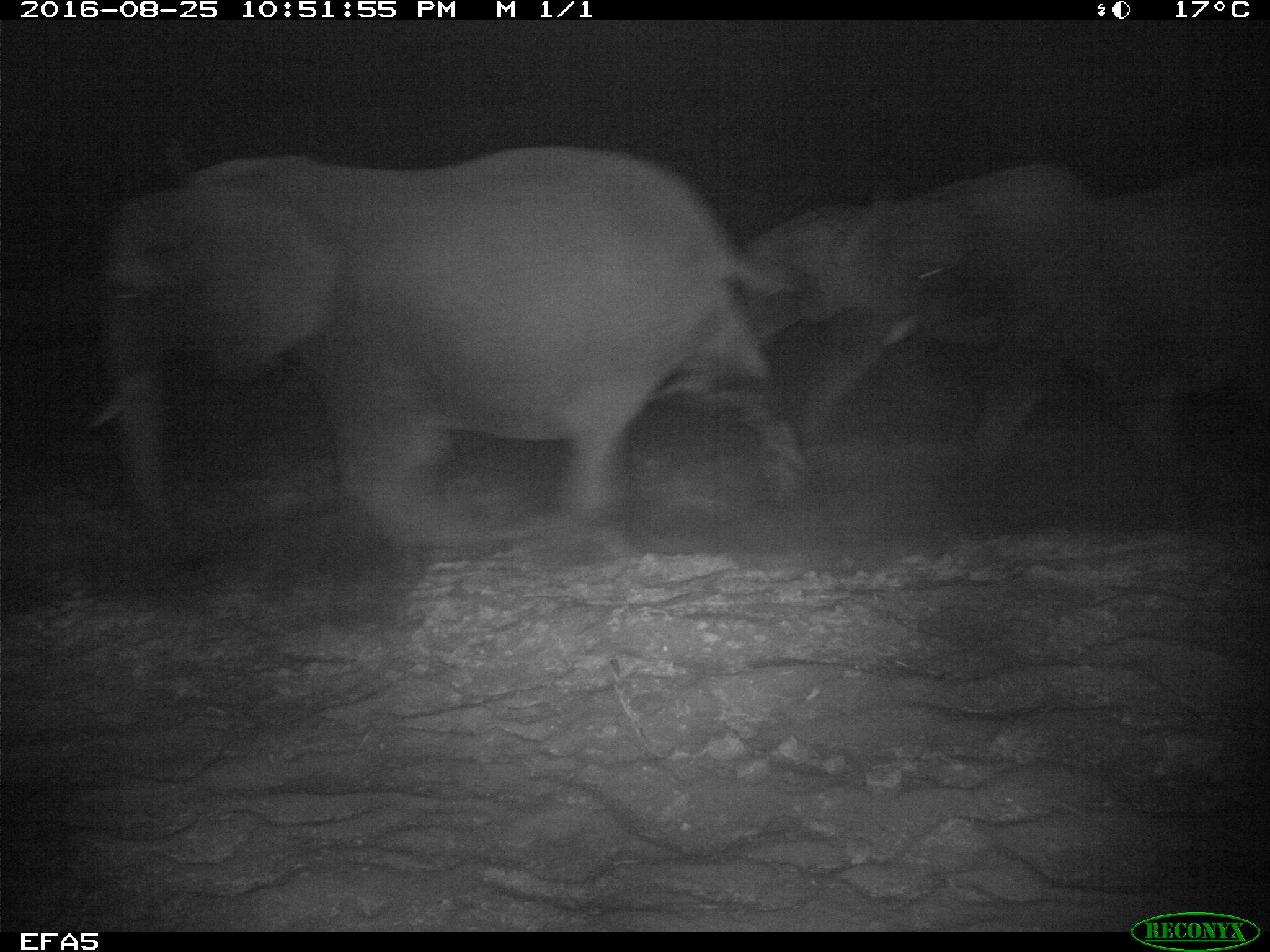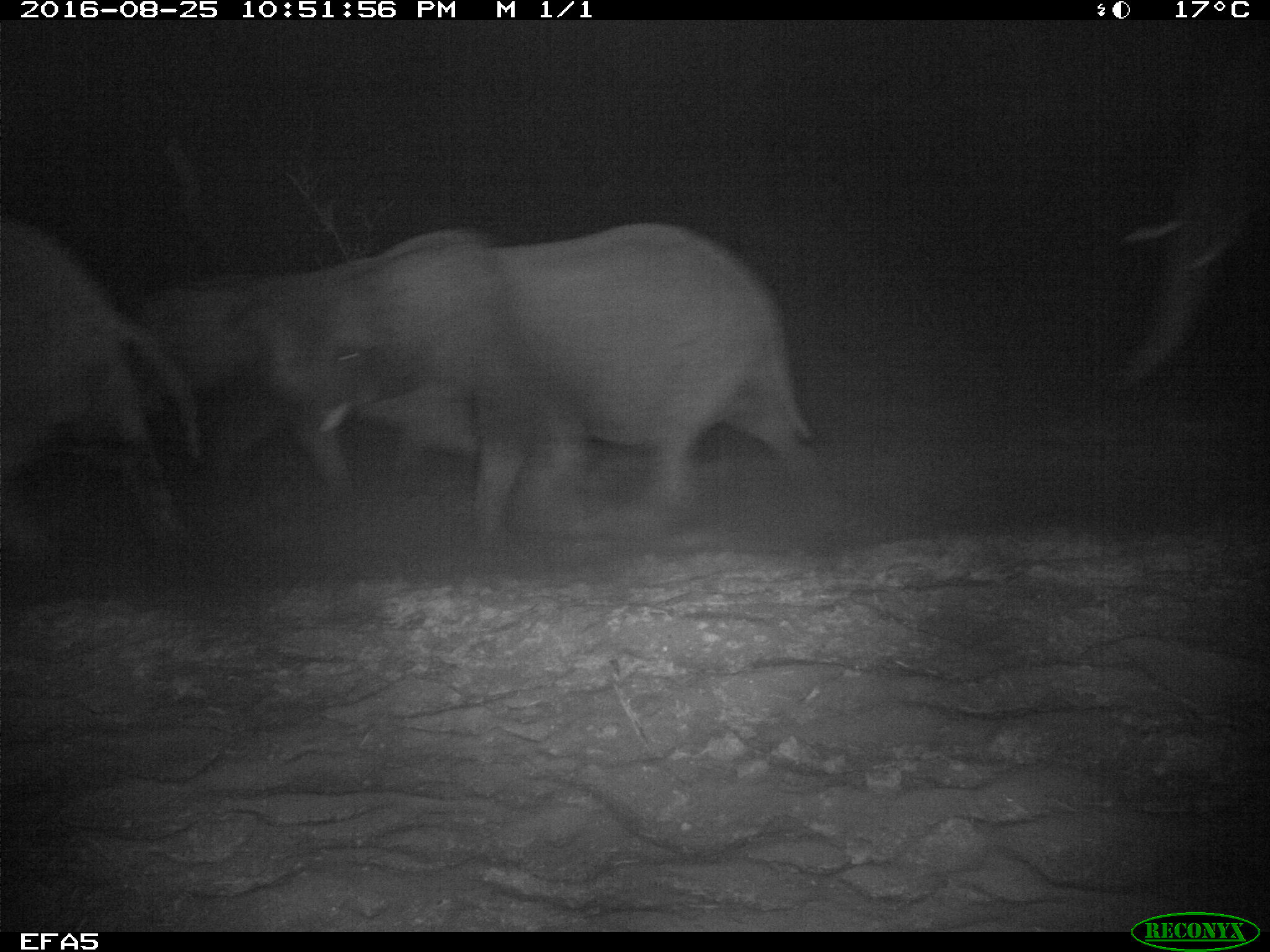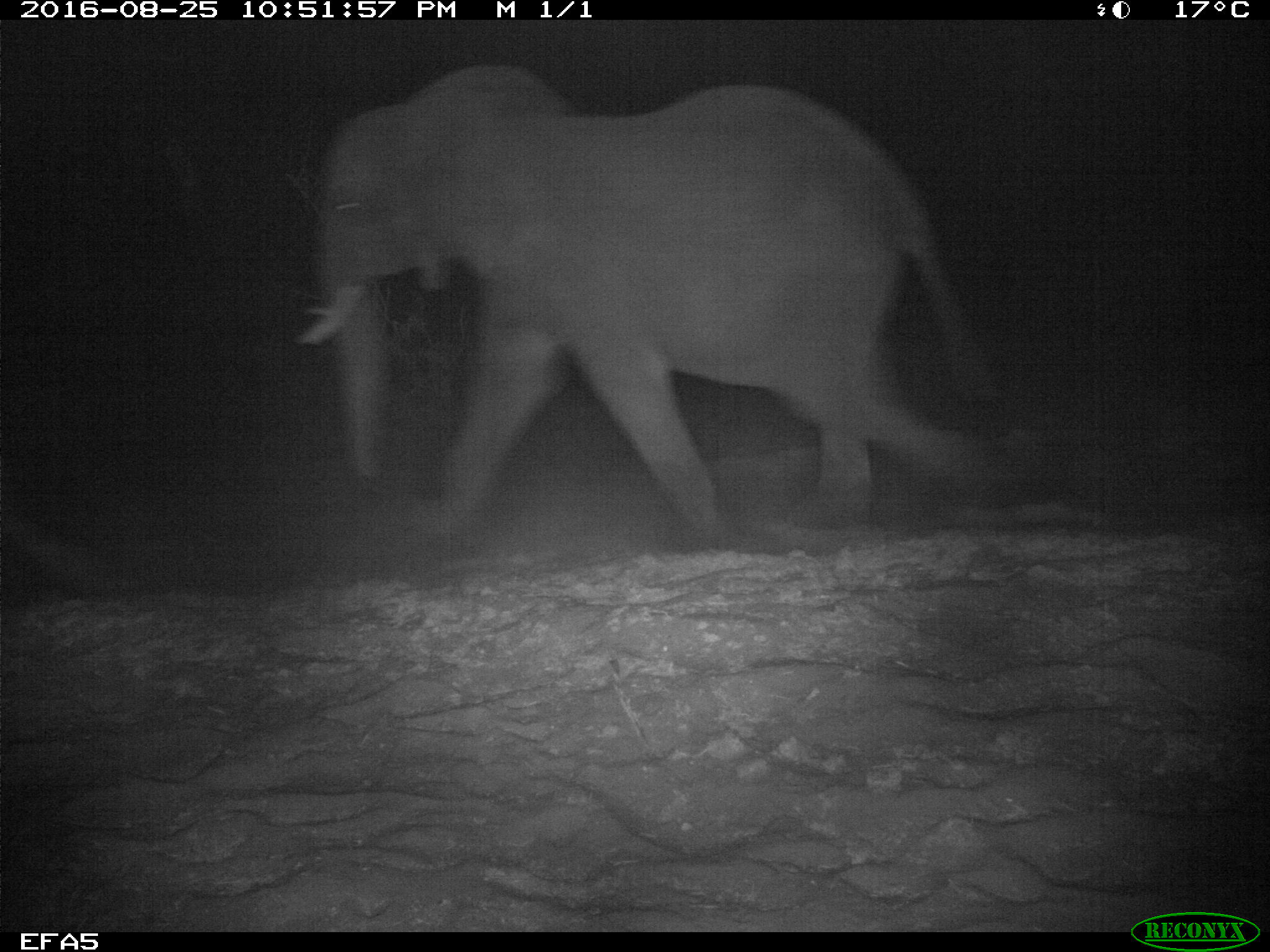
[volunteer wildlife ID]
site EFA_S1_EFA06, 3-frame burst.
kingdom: Animalia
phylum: Chordata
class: Mammalia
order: Proboscidea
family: Elephantidae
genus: Loxodonta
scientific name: Loxodonta africana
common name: african bush elephant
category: elephant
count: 4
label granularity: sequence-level